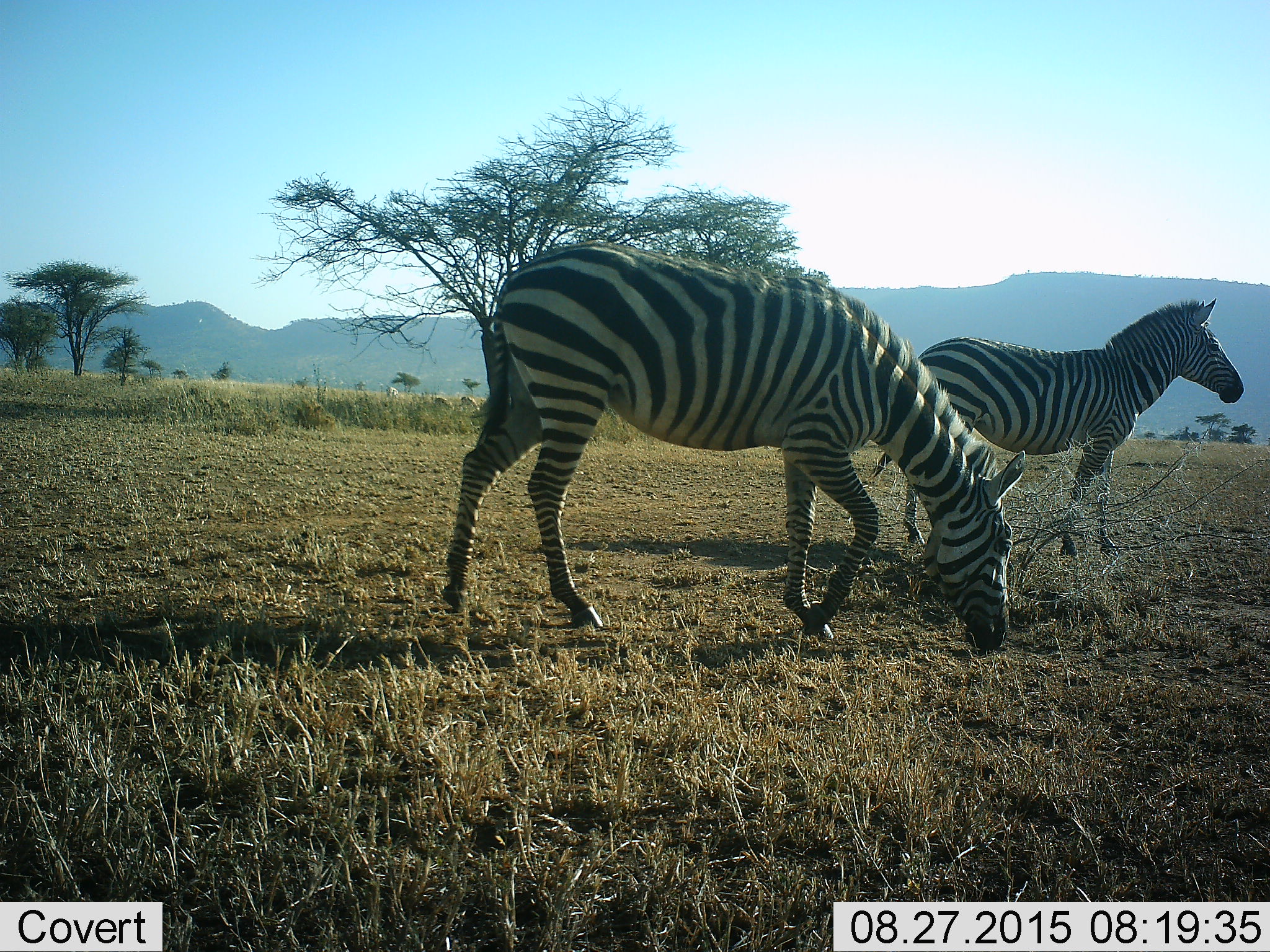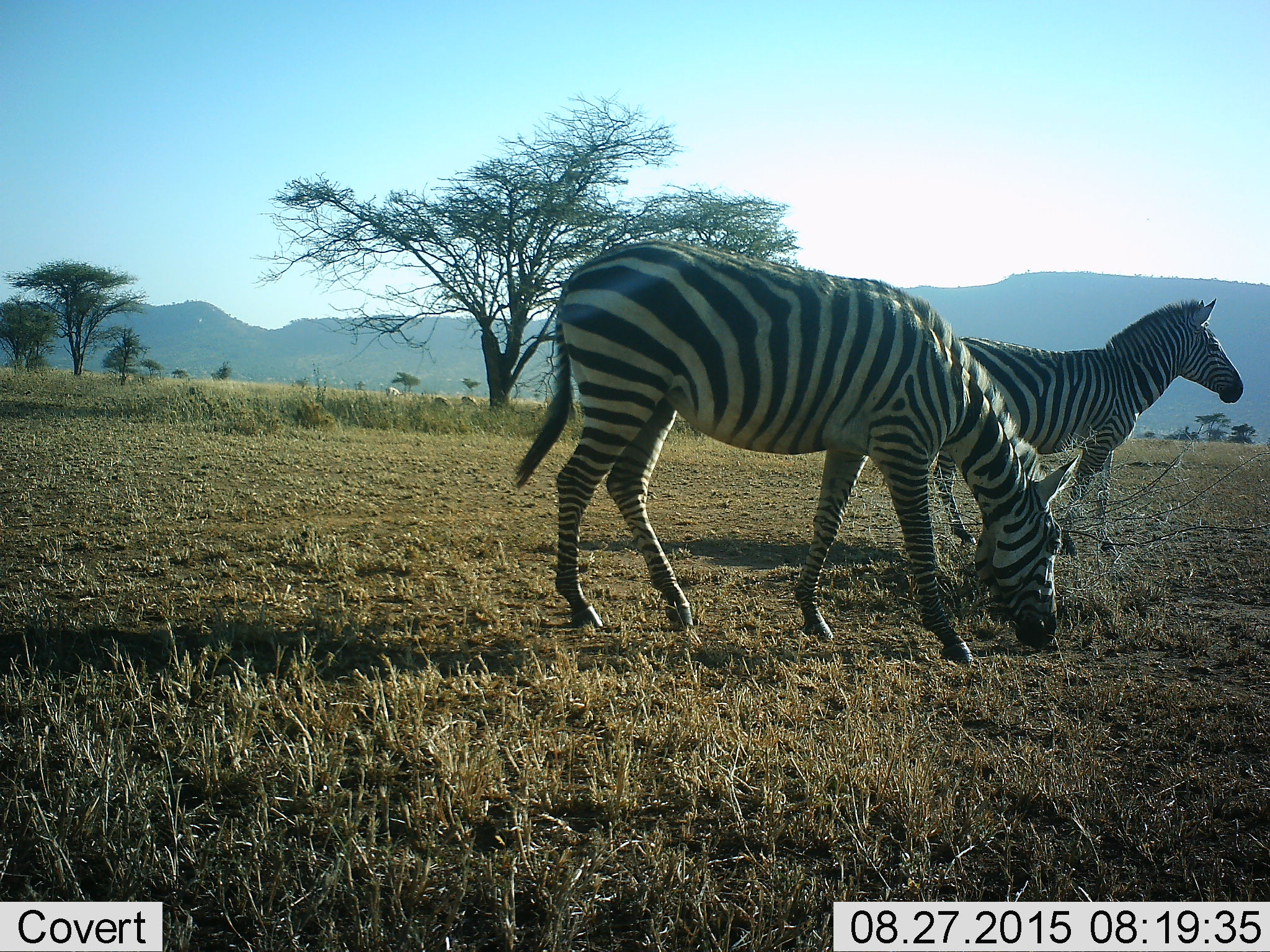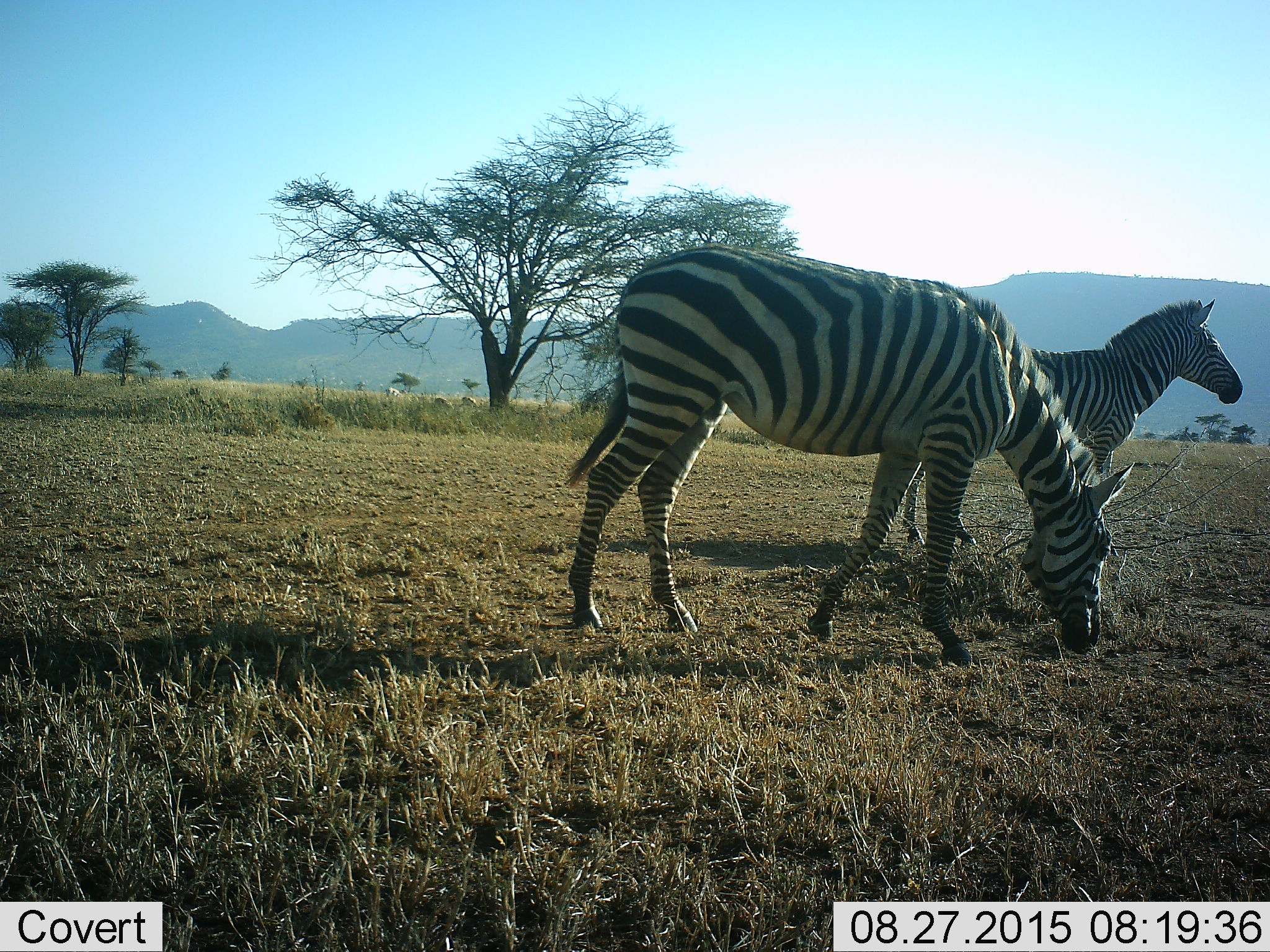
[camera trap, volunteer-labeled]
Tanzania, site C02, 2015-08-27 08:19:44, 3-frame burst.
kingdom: Animalia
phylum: Chordata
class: Mammalia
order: Perissodactyla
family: Equidae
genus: Equus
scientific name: Equus quagga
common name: plains zebra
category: zebra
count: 2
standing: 90%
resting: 0%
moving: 45%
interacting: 0%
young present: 0%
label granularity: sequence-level